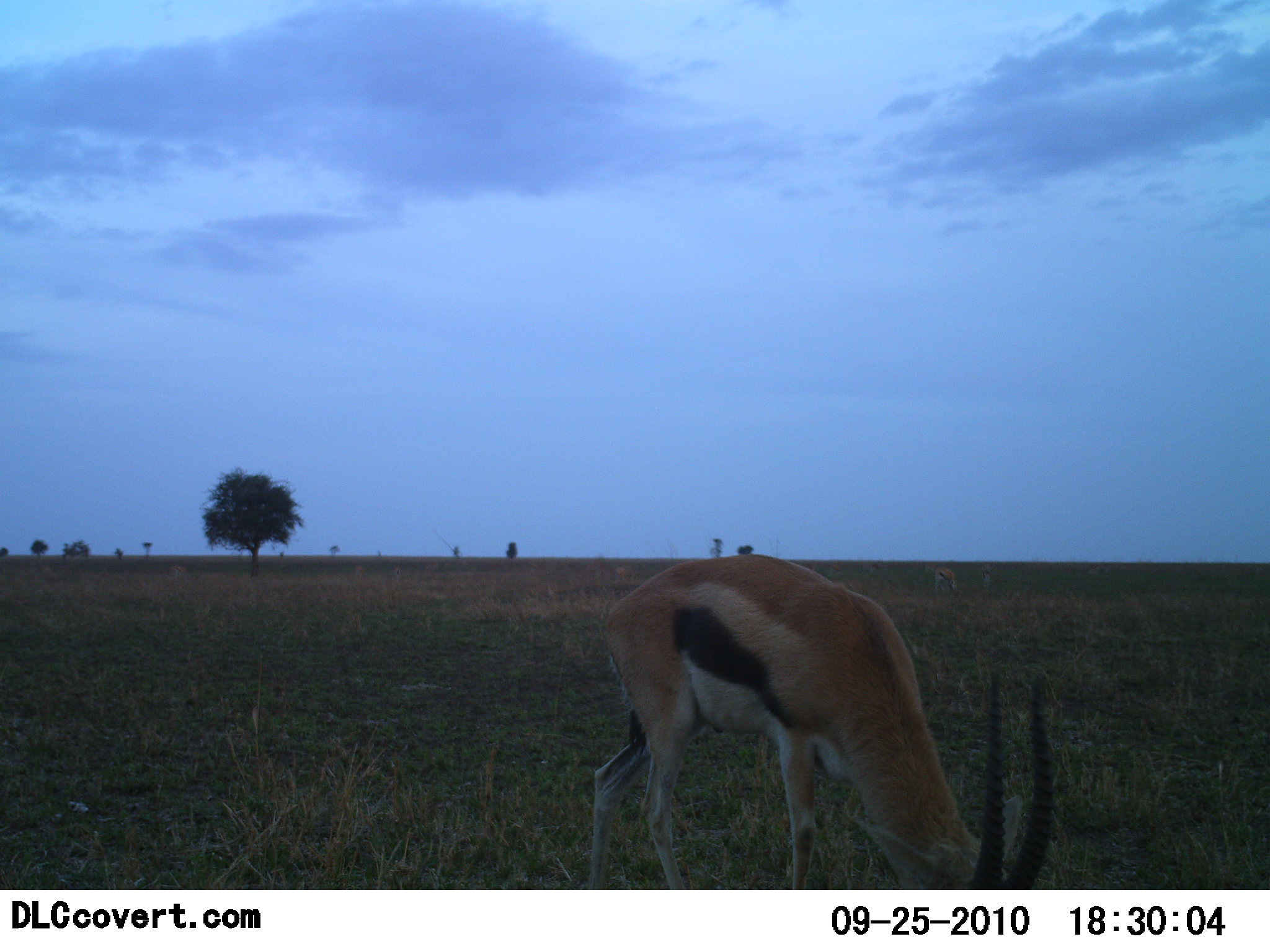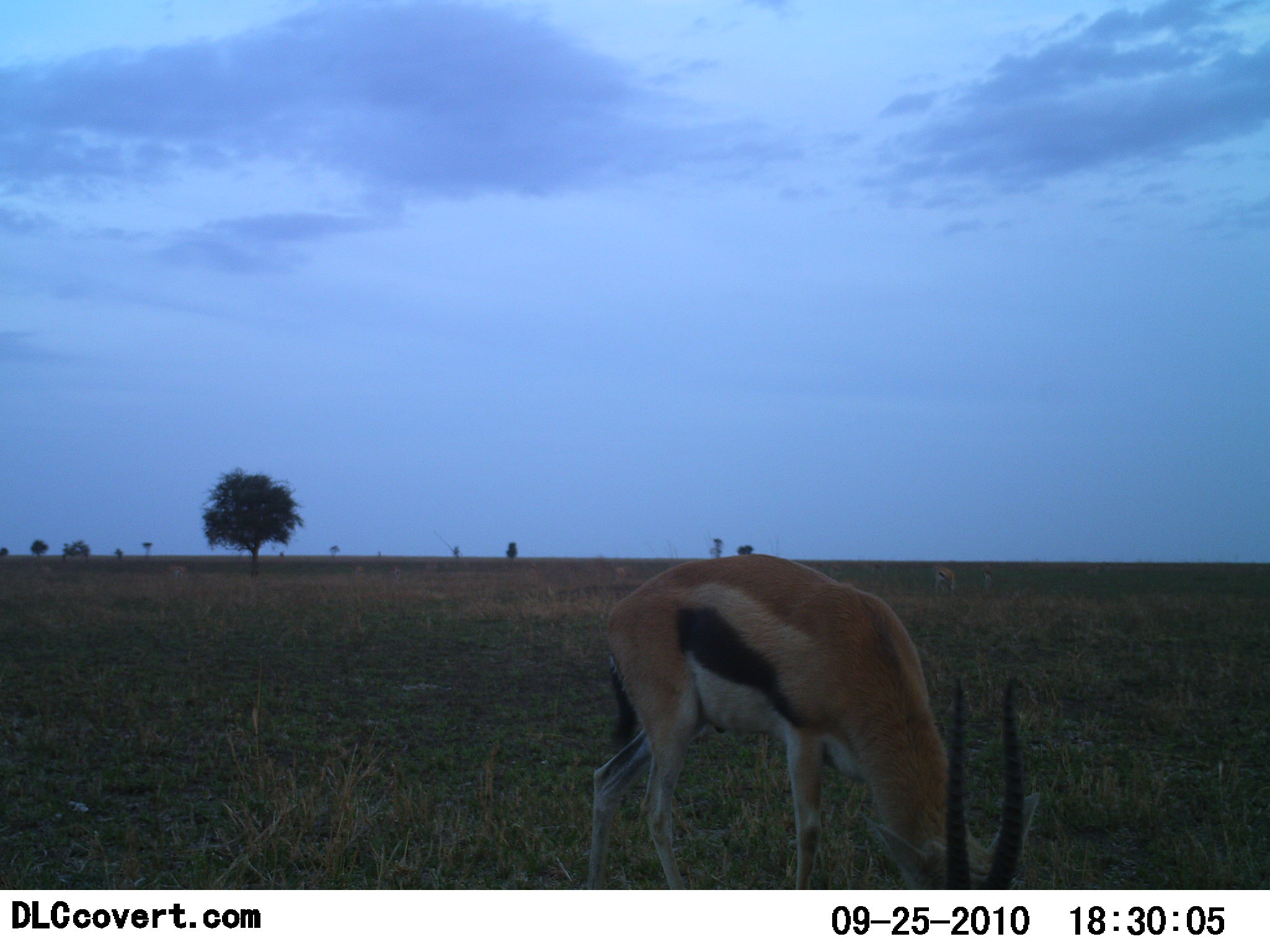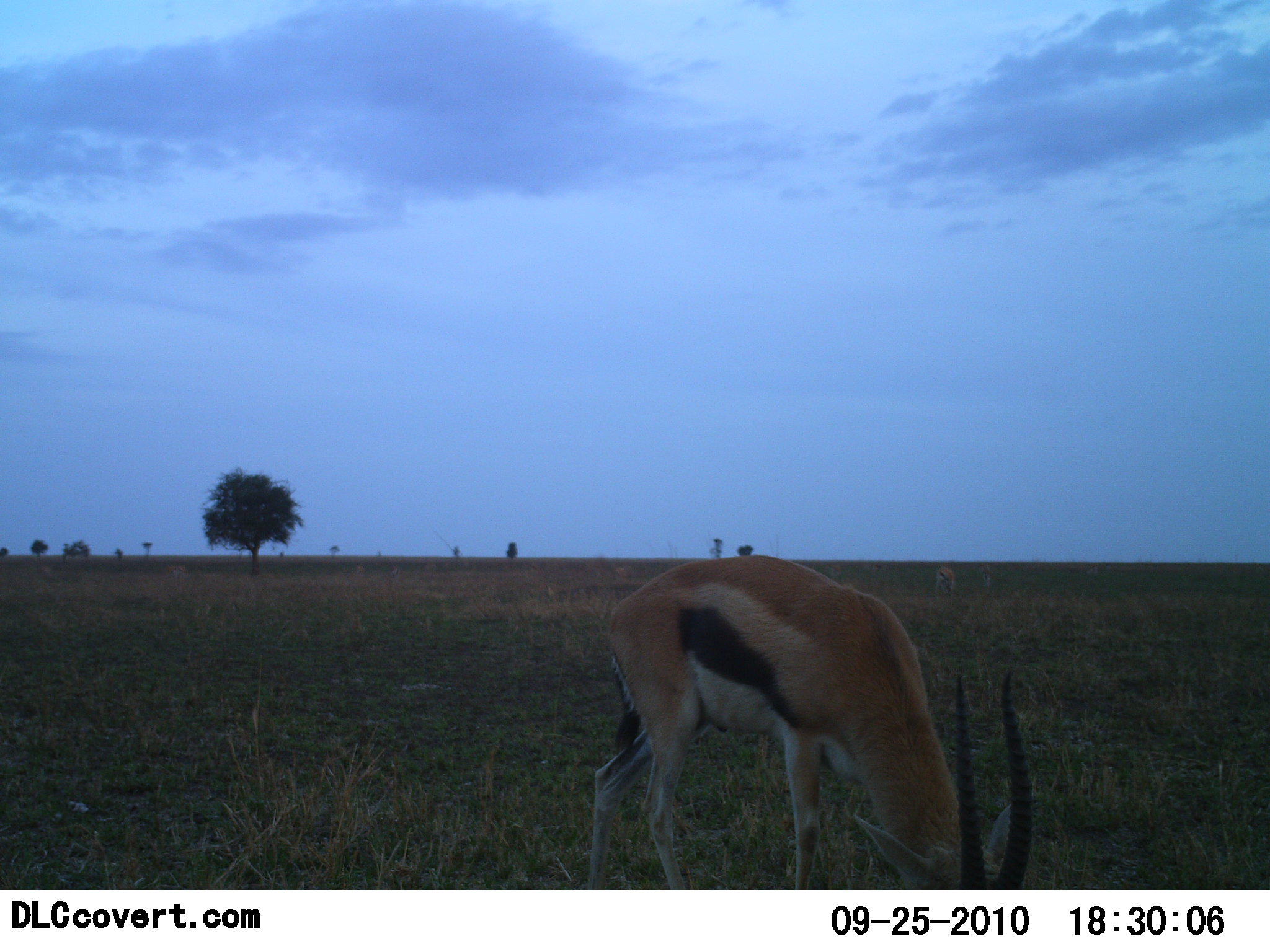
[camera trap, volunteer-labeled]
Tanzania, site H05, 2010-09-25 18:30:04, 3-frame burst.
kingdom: Animalia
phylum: Chordata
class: Mammalia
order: Artiodactyla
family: Bovidae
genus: Eudorcas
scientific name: Eudorcas thomsonii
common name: thomson's gazelle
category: gazellethomsons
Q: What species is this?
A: Gazellethomsons (thomson's gazelle) (Eudorcas thomsonii).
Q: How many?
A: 1.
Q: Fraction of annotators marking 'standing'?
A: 25%.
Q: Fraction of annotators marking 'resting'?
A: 0%.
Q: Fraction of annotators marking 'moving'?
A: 0%.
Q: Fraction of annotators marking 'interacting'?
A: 0%.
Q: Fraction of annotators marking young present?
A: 0%.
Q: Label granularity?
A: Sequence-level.